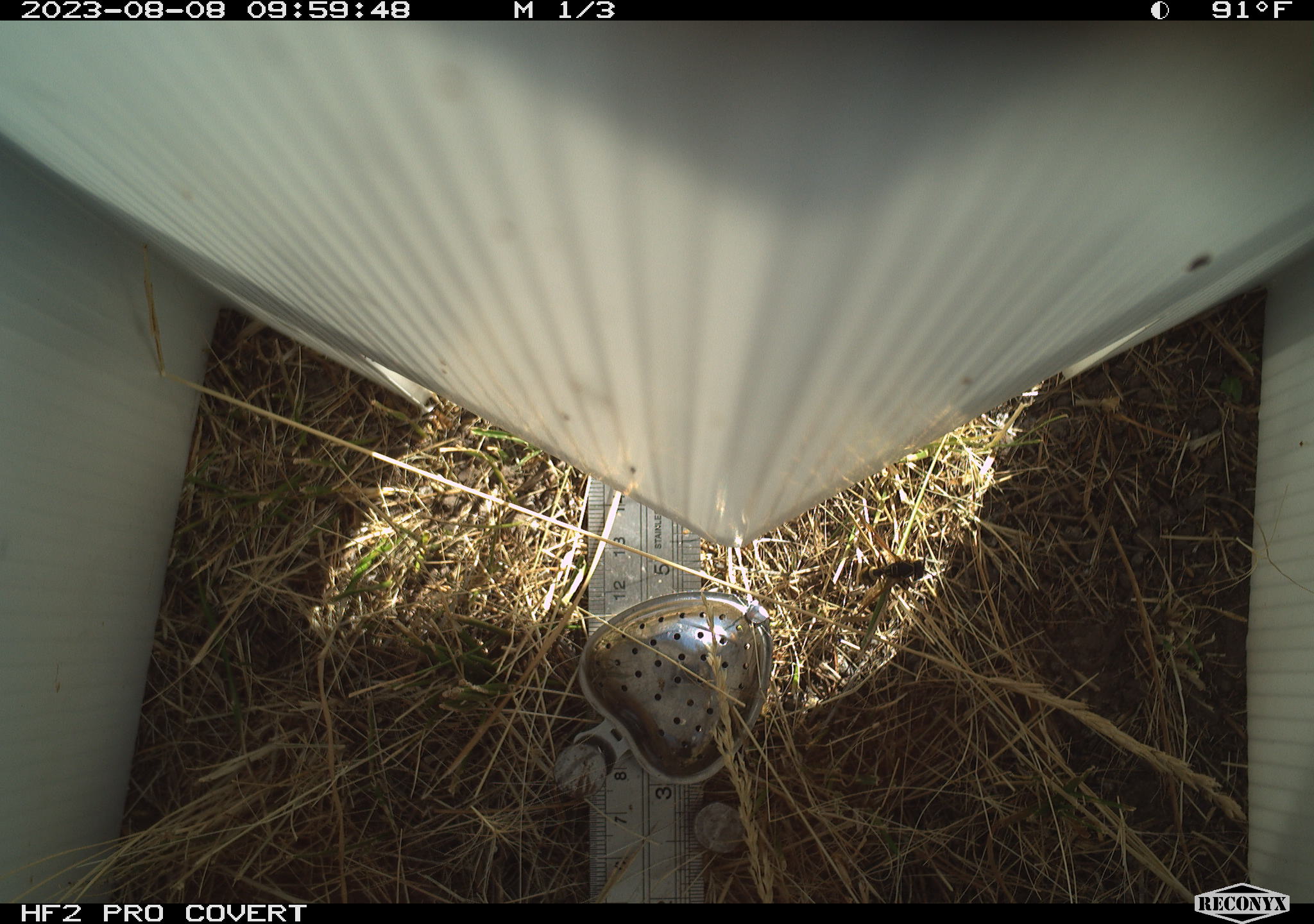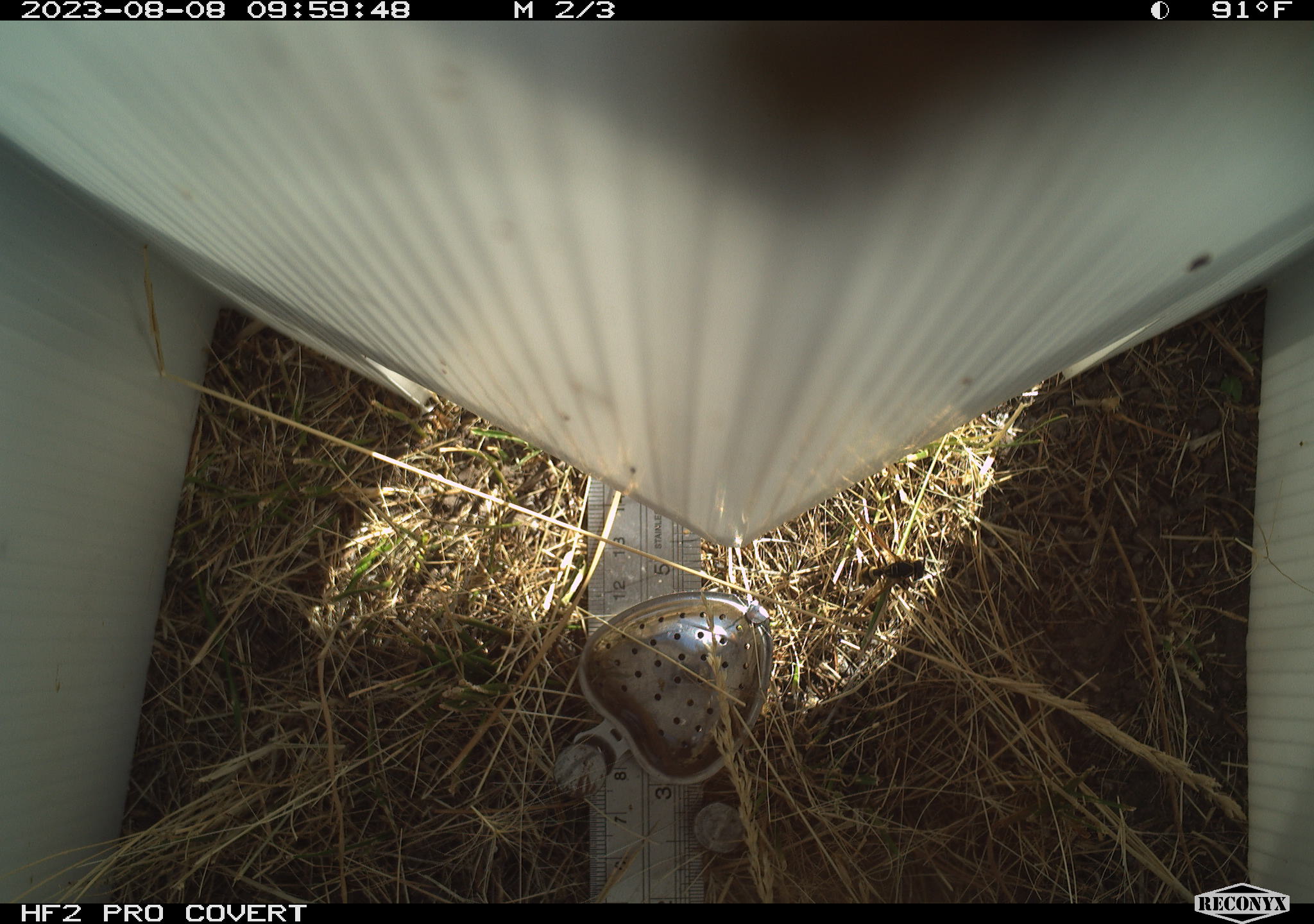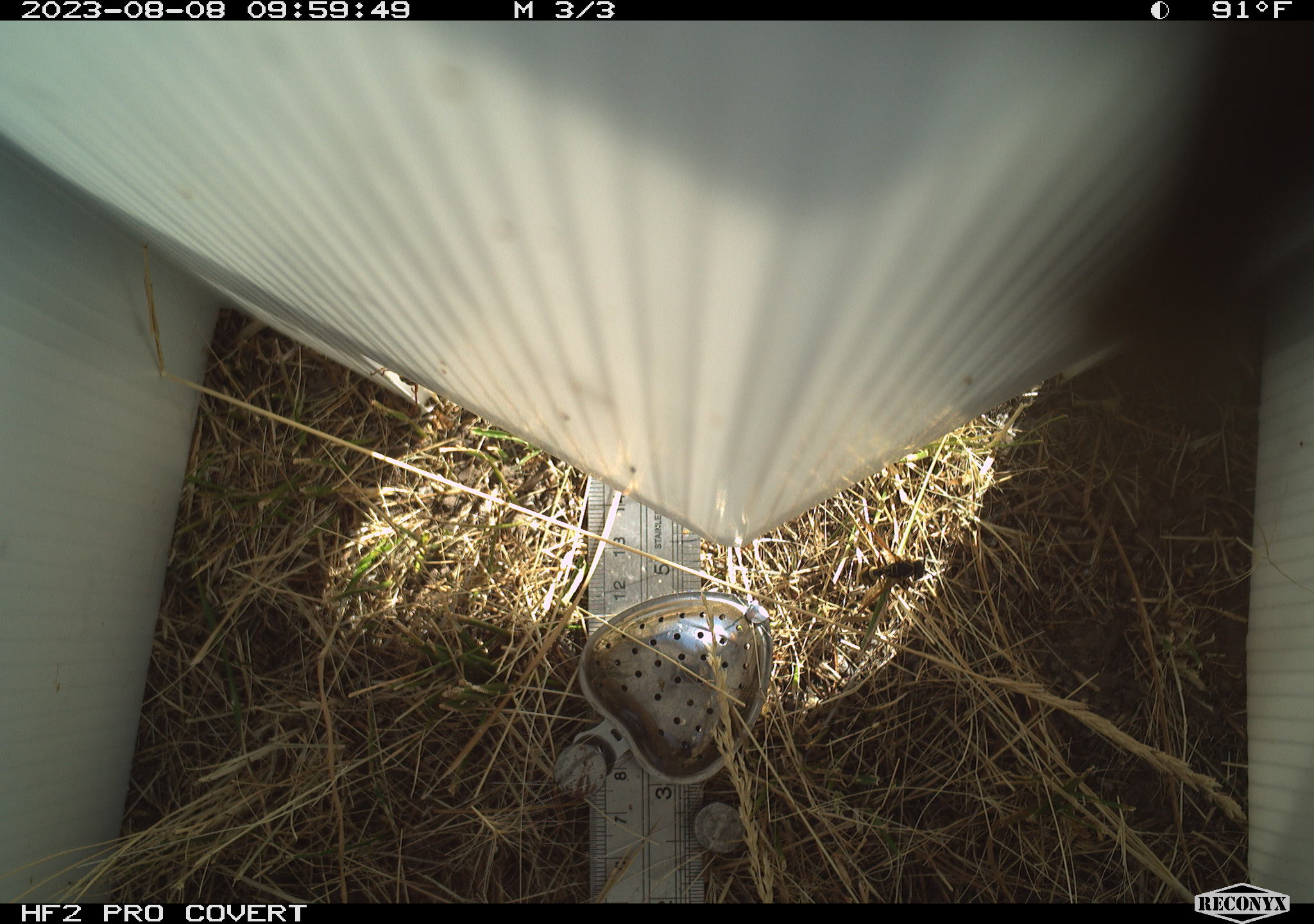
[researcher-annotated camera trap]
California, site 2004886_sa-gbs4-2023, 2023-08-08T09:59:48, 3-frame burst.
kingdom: Animalia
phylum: Arthropoda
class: Insecta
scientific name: Insecta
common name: insect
Insect (Insecta).